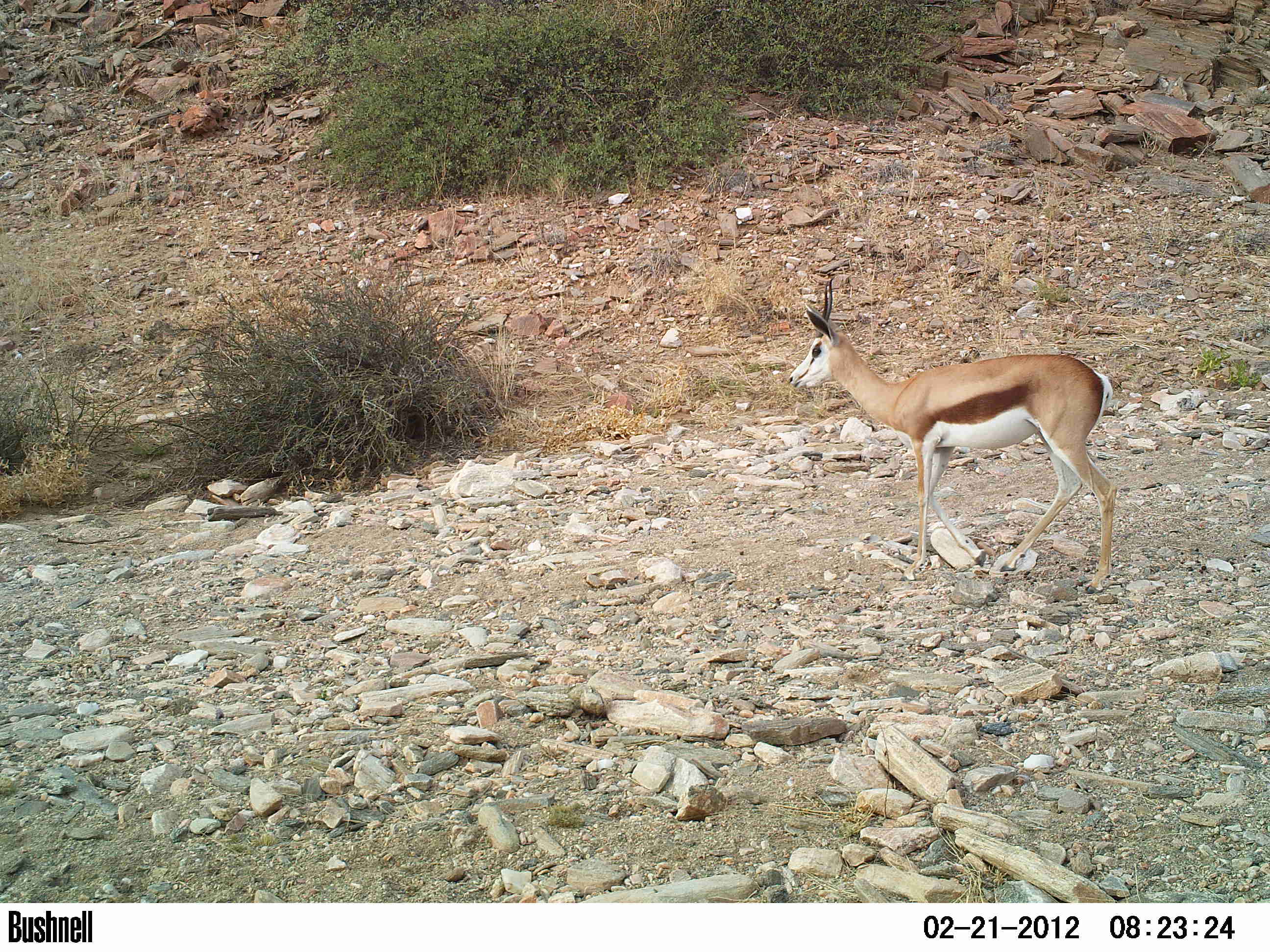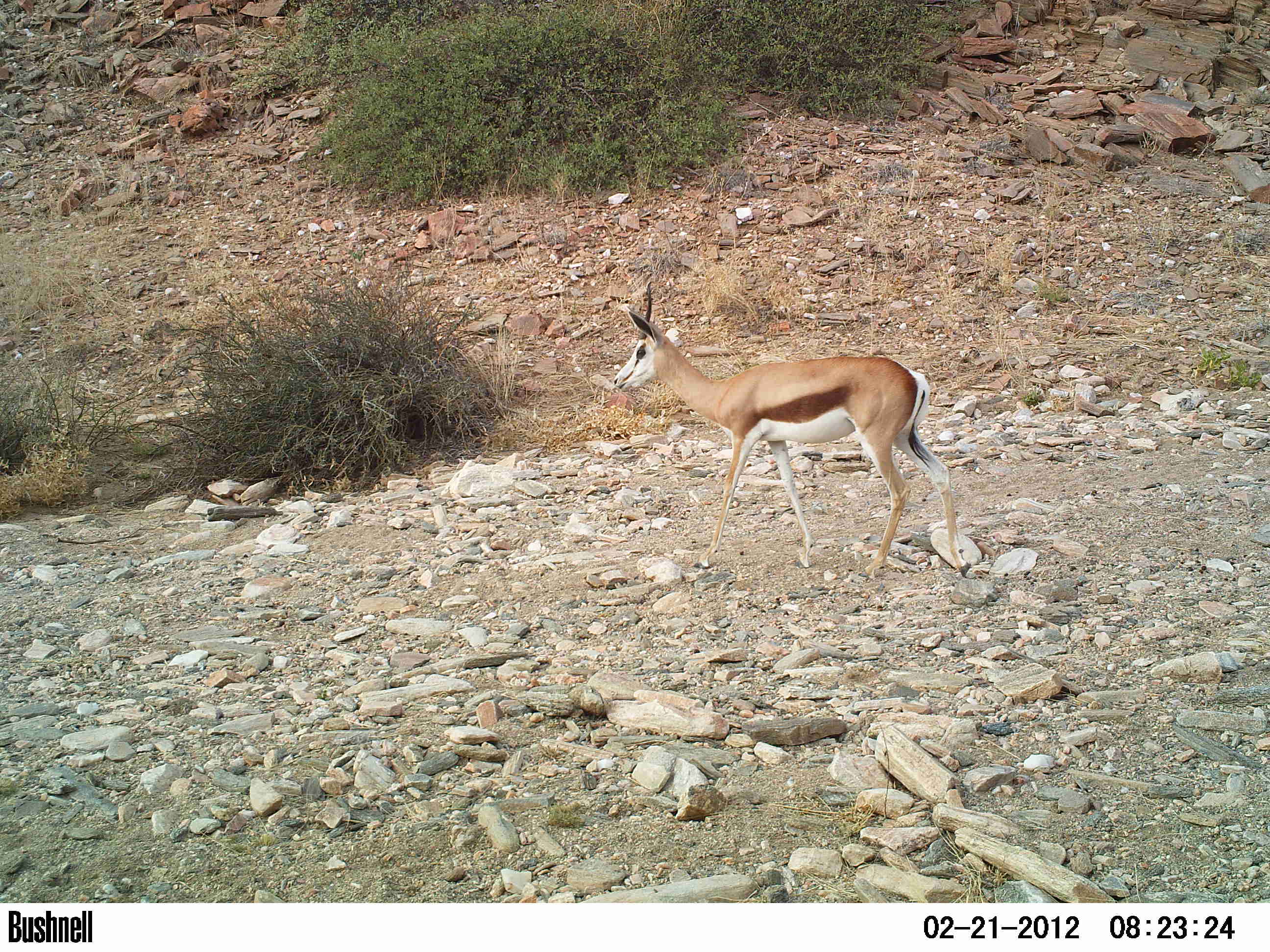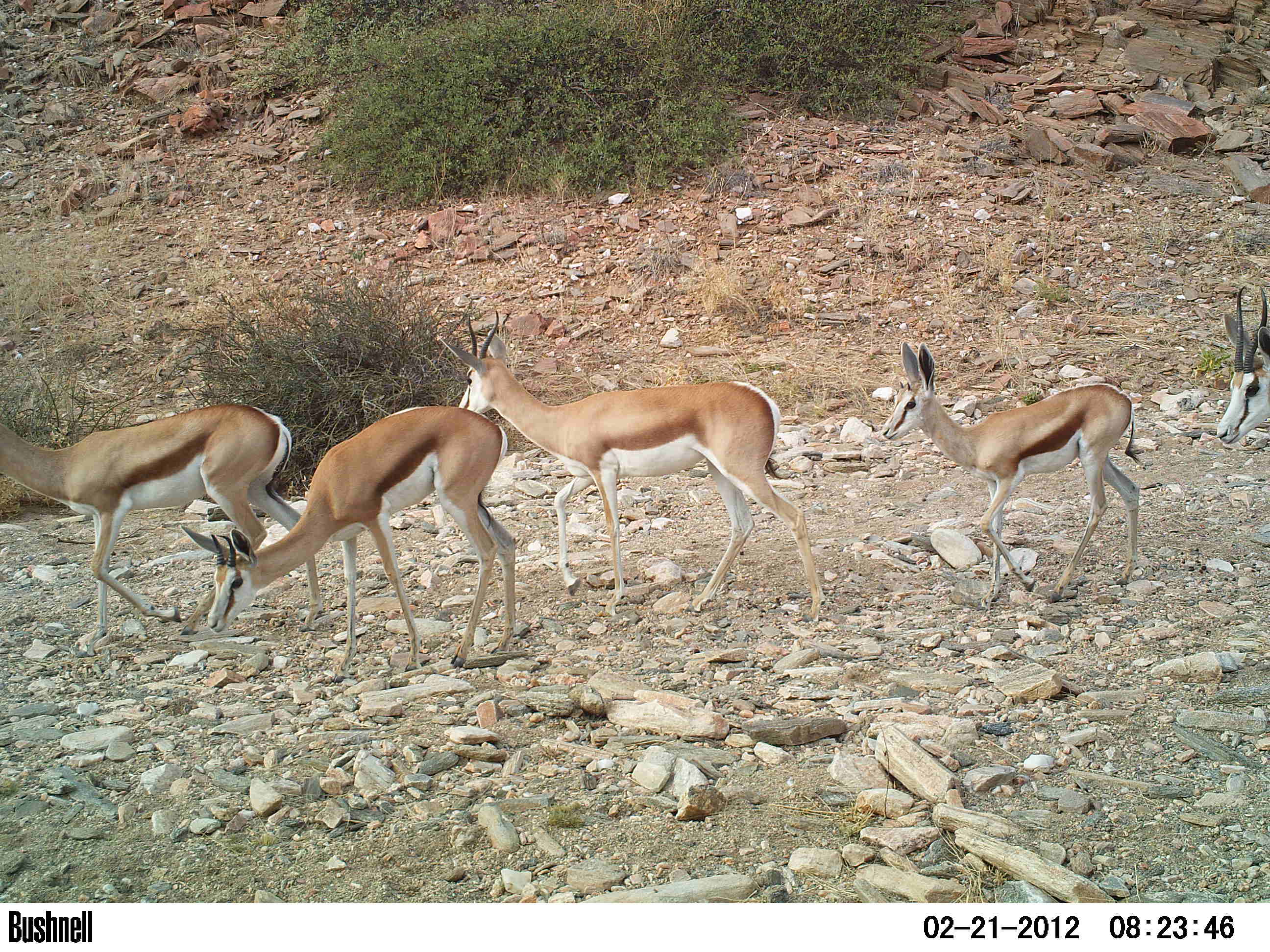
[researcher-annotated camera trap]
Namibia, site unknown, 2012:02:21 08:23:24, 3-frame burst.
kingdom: Animalia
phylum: Chordata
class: Mammalia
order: Artiodactyla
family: Bovidae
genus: Antidorcas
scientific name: Antidorcas marsupialis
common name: springbok